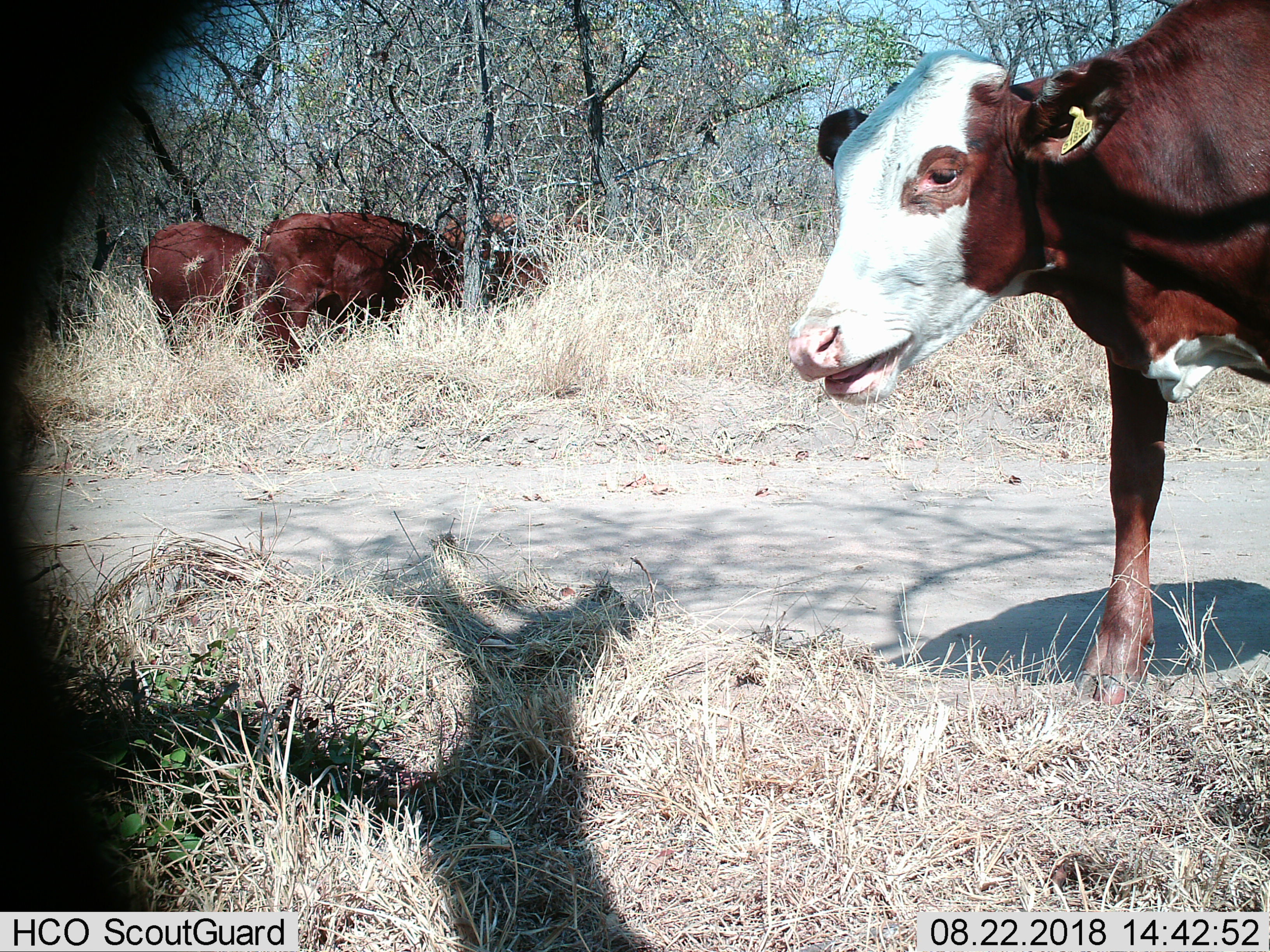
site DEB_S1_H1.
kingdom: Animalia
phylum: Chordata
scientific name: Vertebrata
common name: domestic animal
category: domesticanimal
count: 3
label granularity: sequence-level